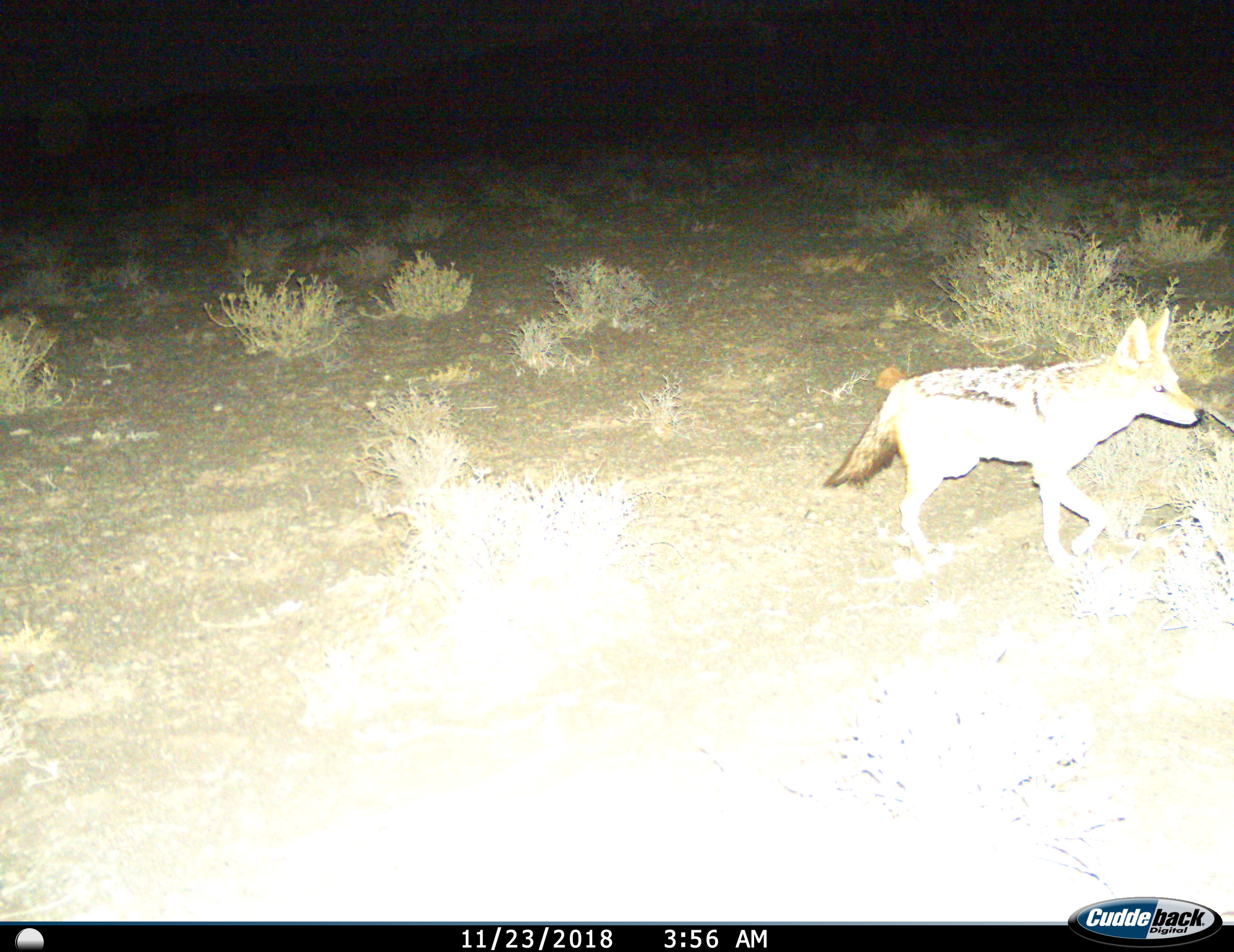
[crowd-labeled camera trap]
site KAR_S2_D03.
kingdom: Animalia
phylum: Chordata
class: Mammalia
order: Carnivora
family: Canidae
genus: Lupulella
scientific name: Lupulella mesomelas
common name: black-backed jackal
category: jackalblackbacked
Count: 1.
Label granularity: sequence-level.